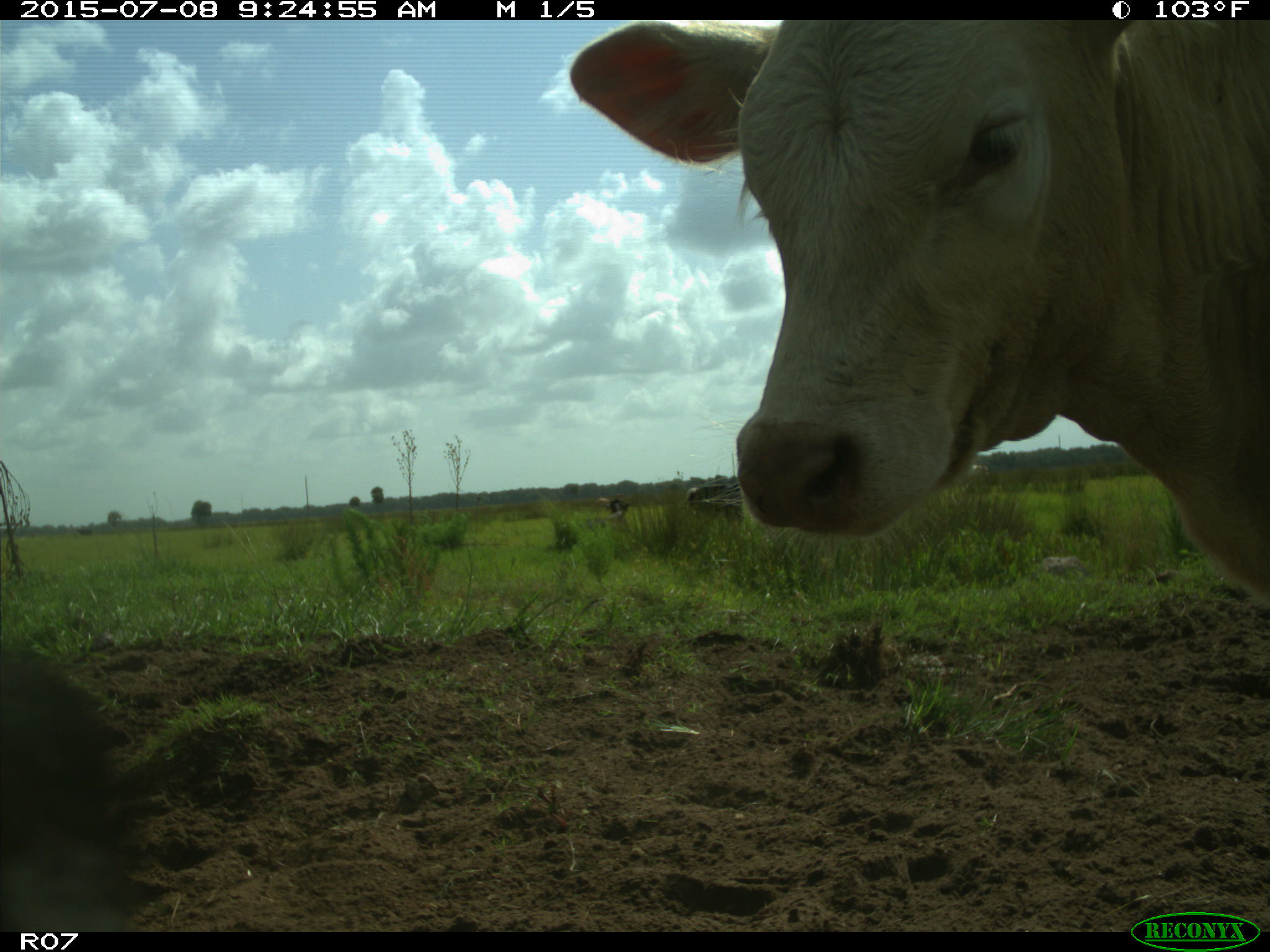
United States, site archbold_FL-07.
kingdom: Animalia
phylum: Chordata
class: Mammalia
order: Artiodactyla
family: Bovidae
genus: Bos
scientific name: Bos taurus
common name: domestic cow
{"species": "Bos taurus (domestic cow)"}